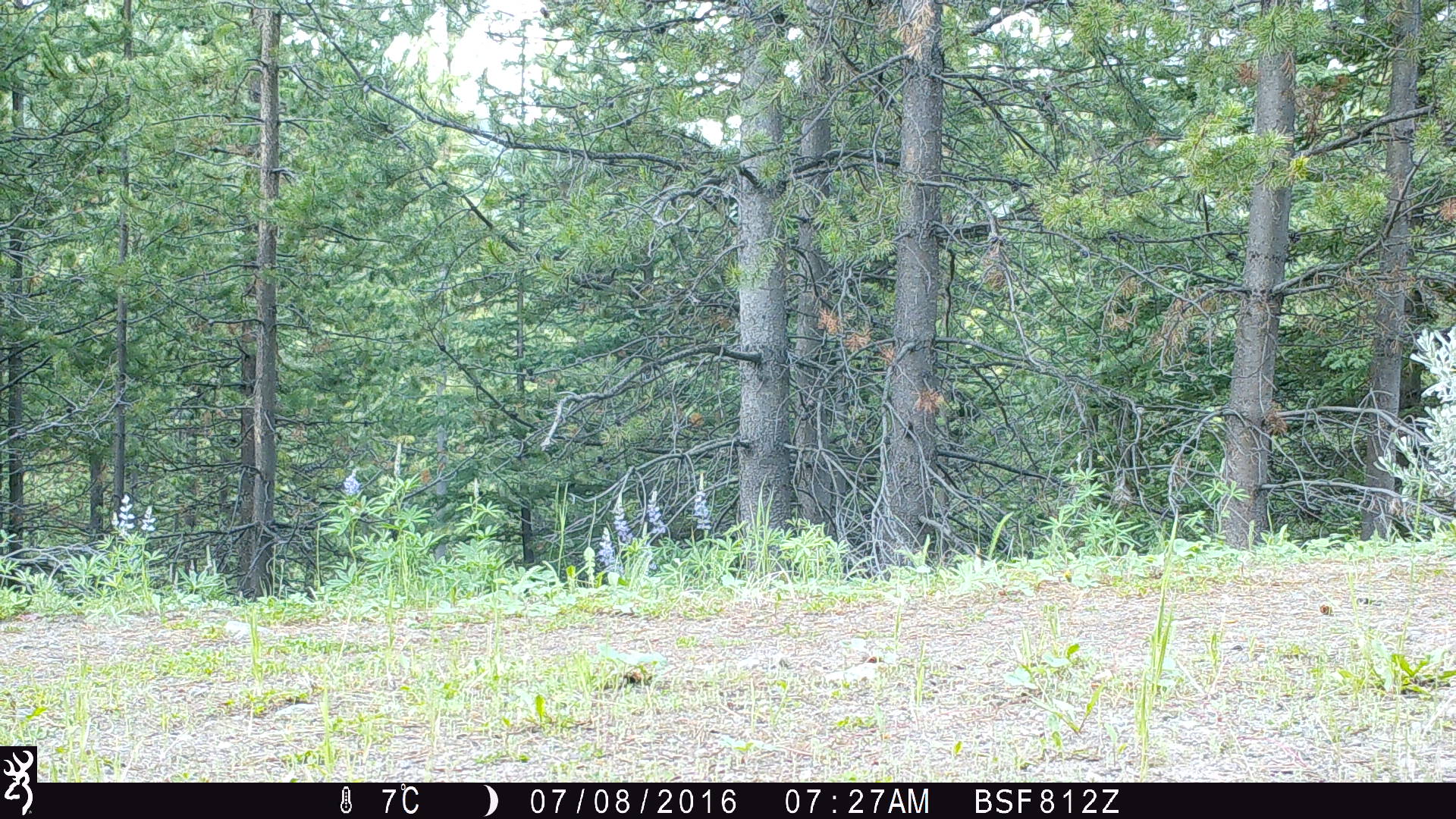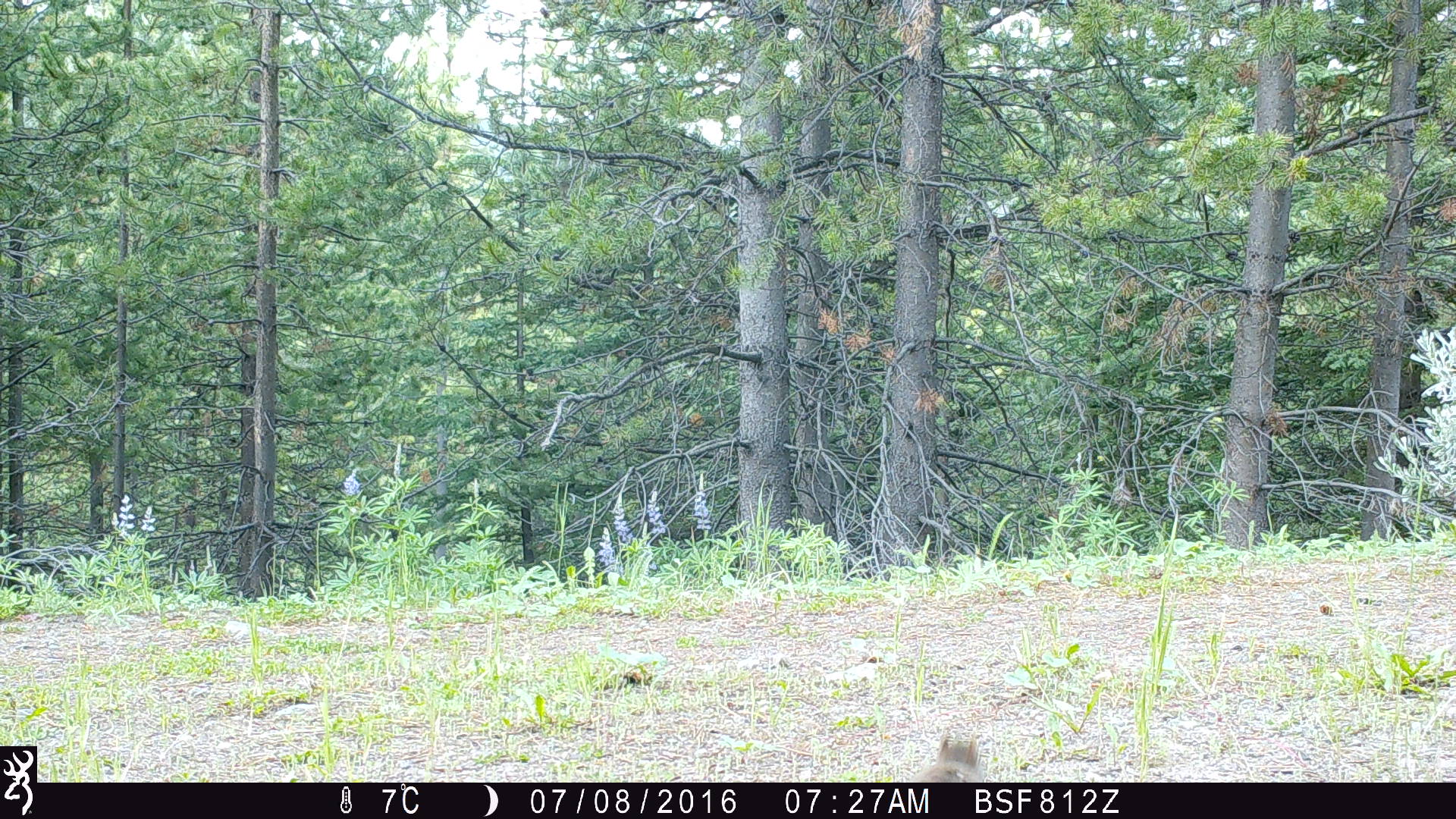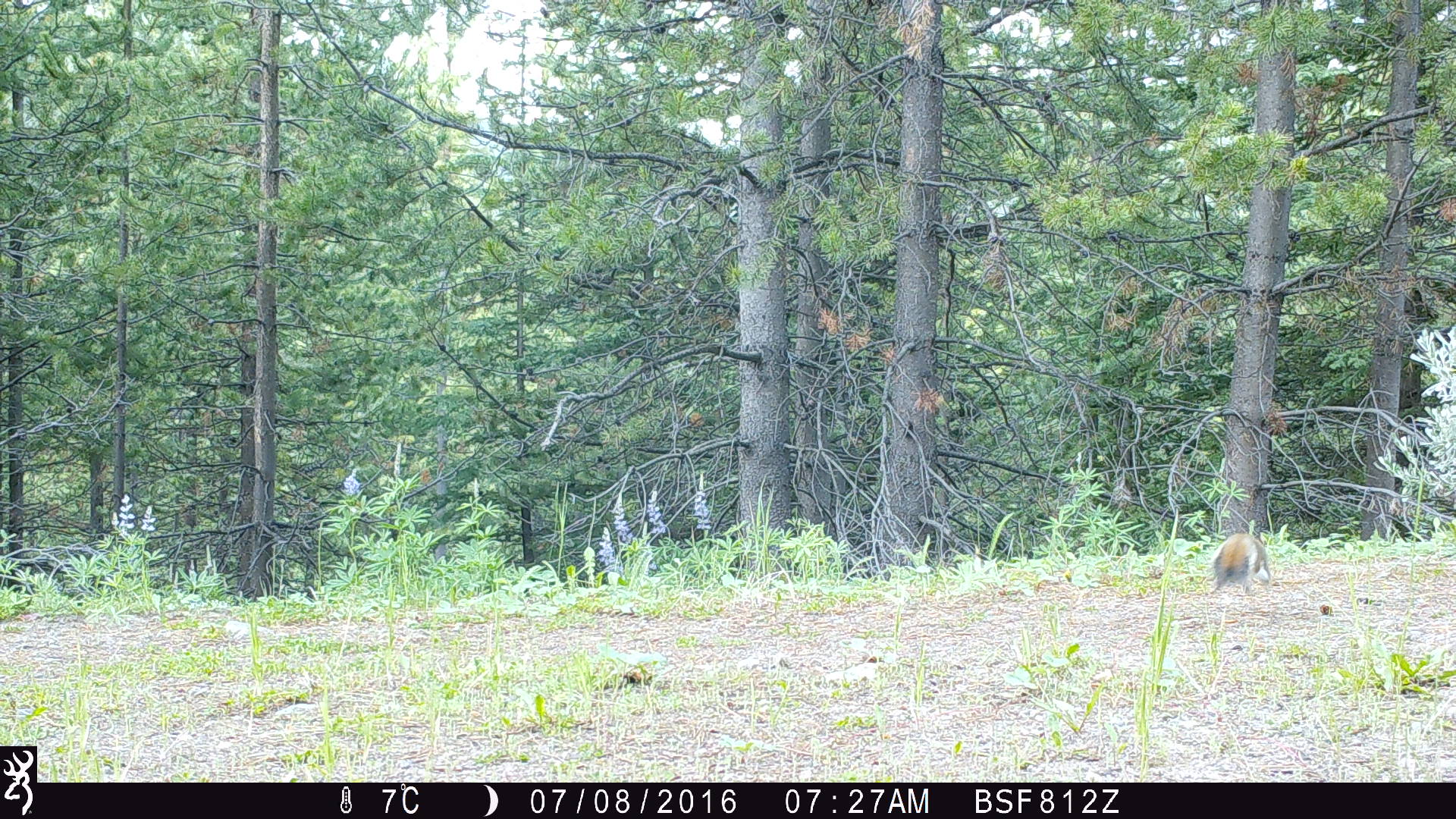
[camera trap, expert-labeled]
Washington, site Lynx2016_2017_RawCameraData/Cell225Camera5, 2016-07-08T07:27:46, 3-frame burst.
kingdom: Animalia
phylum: Chordata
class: Mammalia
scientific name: Mammalia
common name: small mammal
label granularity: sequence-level